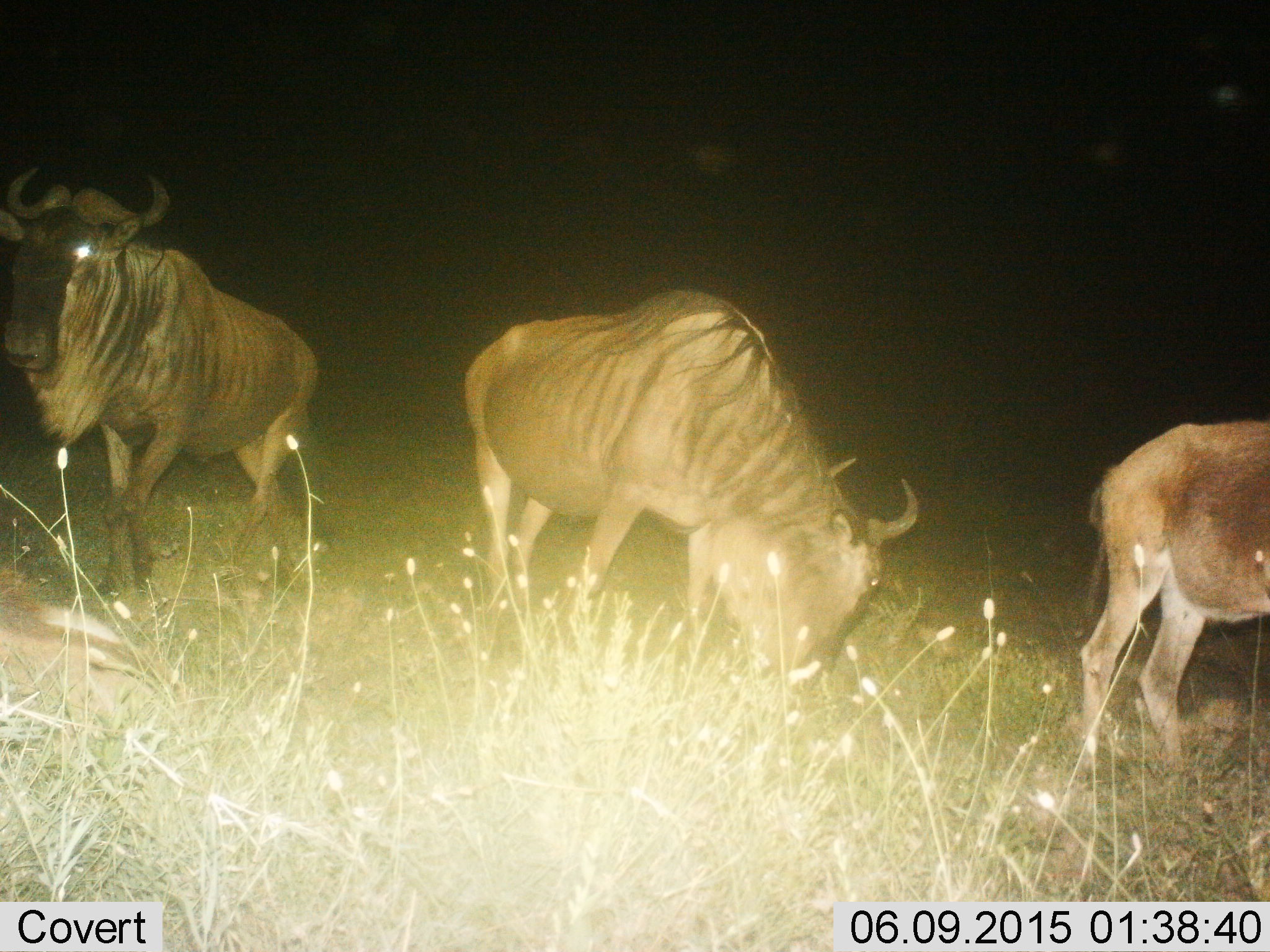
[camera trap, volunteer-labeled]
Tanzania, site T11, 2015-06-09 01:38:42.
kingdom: Animalia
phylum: Chordata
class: Mammalia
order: Artiodactyla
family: Bovidae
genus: Connochaetes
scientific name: Connochaetes taurinus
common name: blue wildebeest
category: wildebeest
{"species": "wildebeest (blue wildebeest) (Connochaetes taurinus)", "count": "3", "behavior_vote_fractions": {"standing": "90%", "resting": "0%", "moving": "10%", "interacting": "0%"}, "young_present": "30%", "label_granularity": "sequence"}